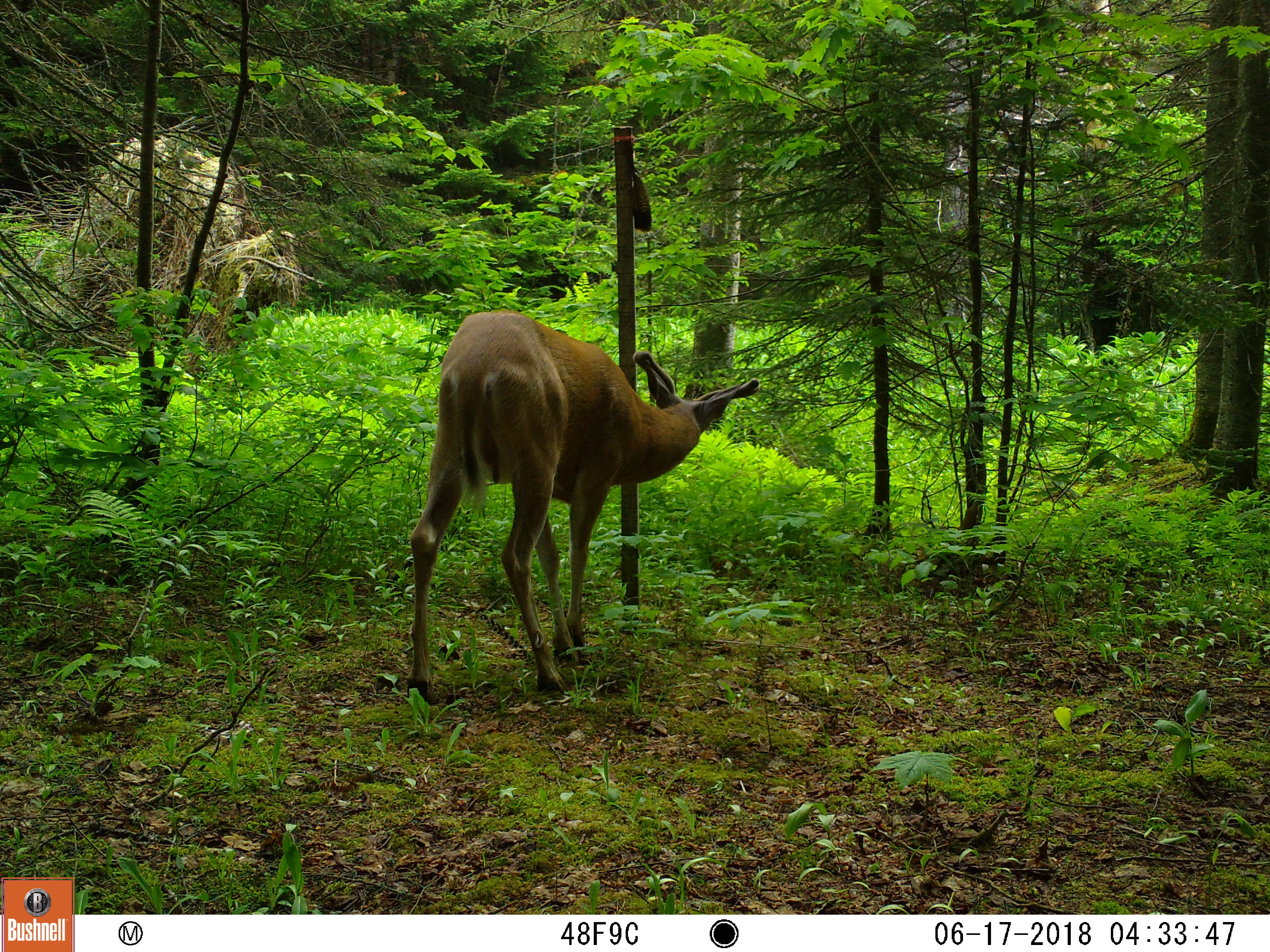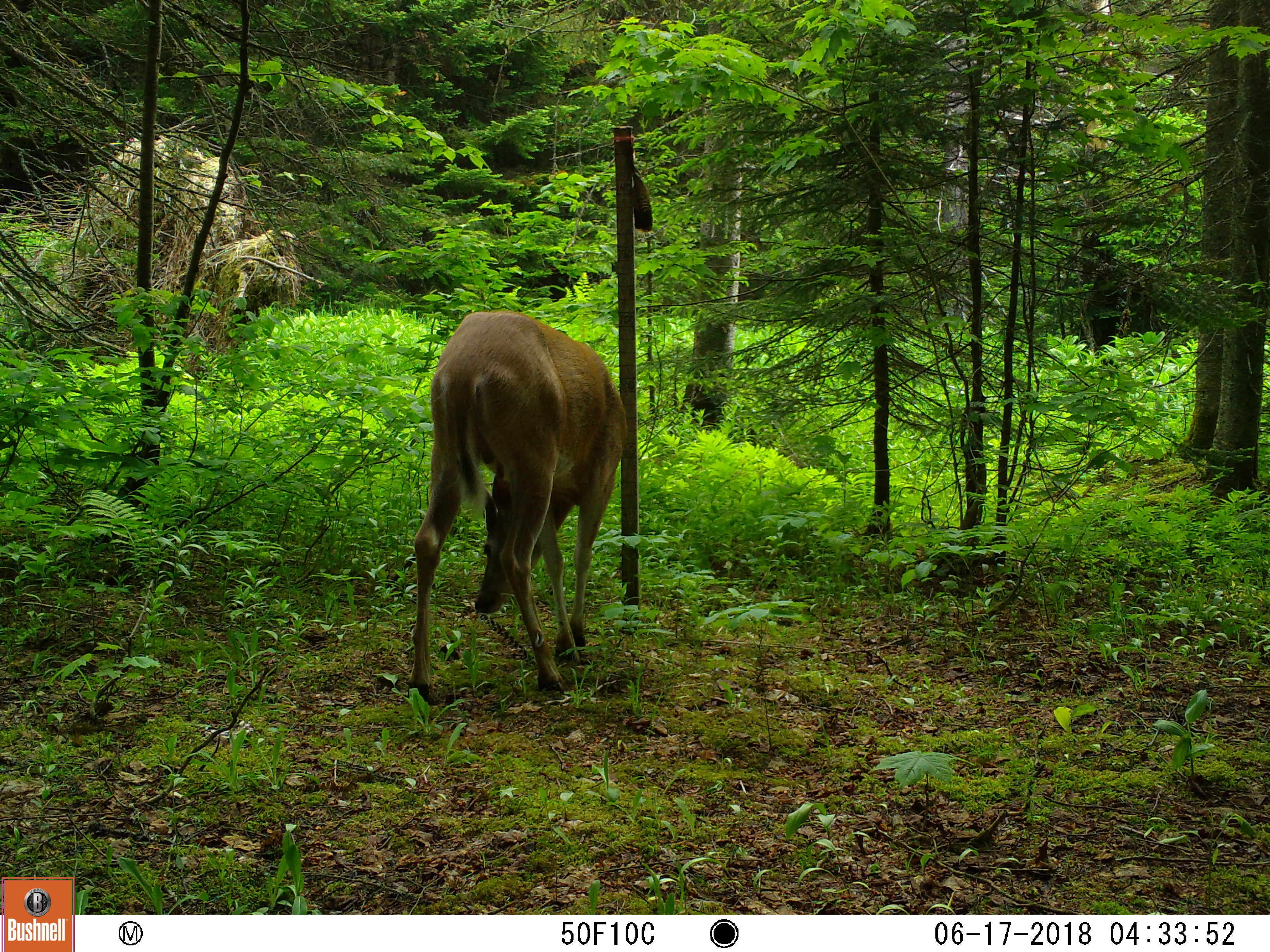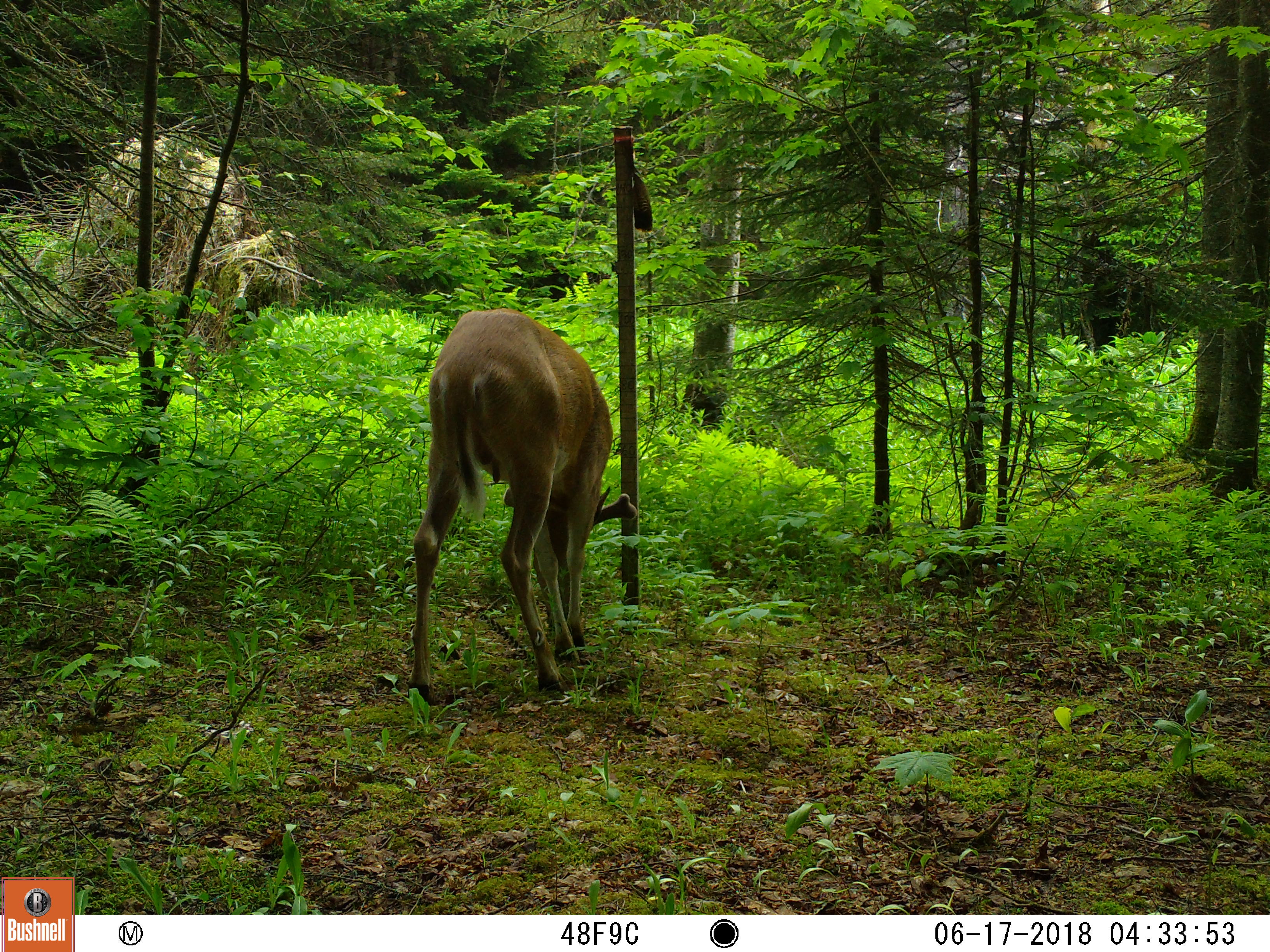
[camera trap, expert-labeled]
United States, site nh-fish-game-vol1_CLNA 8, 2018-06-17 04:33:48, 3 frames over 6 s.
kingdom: Animalia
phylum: Chordata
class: Mammalia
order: Artiodactyla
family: Cervidae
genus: Odocoileus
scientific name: Odocoileus virginianus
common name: white-tailed deer